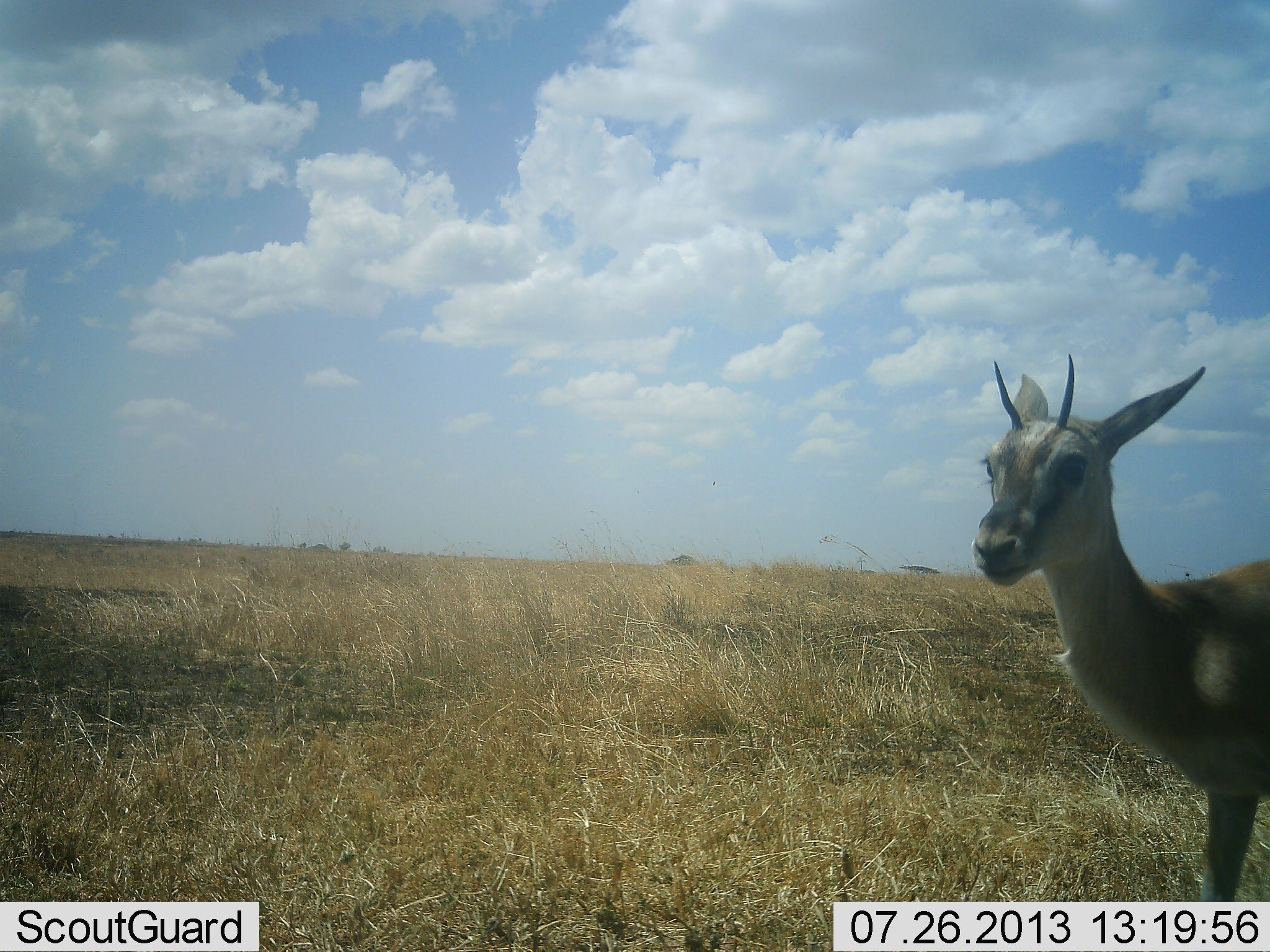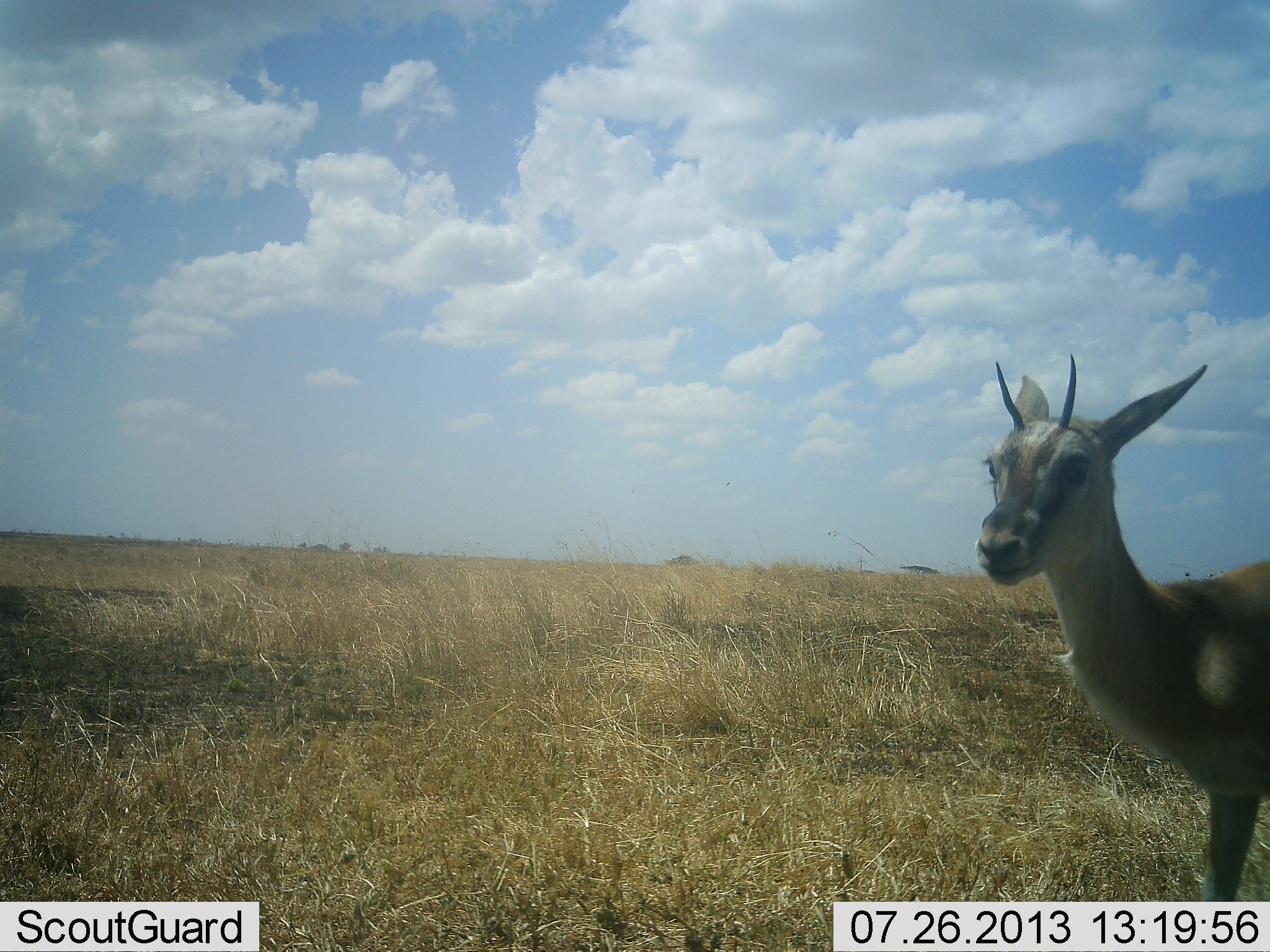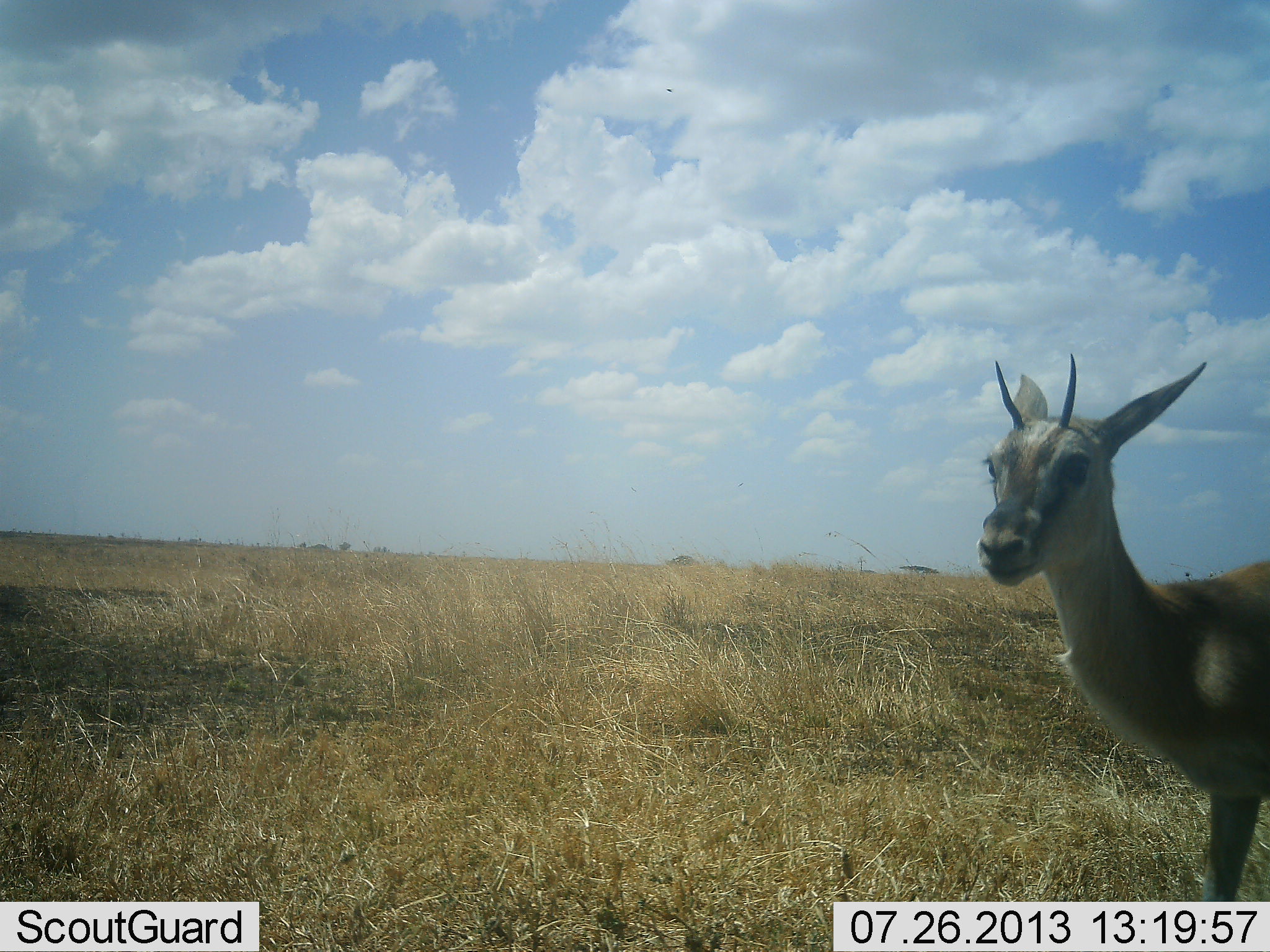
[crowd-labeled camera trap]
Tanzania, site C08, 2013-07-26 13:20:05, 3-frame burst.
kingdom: Animalia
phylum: Chordata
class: Mammalia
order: Artiodactyla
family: Bovidae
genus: Eudorcas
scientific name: Eudorcas thomsonii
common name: thomson's gazelle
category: gazellethomsons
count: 1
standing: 95%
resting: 5%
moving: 0%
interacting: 0%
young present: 0%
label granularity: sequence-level